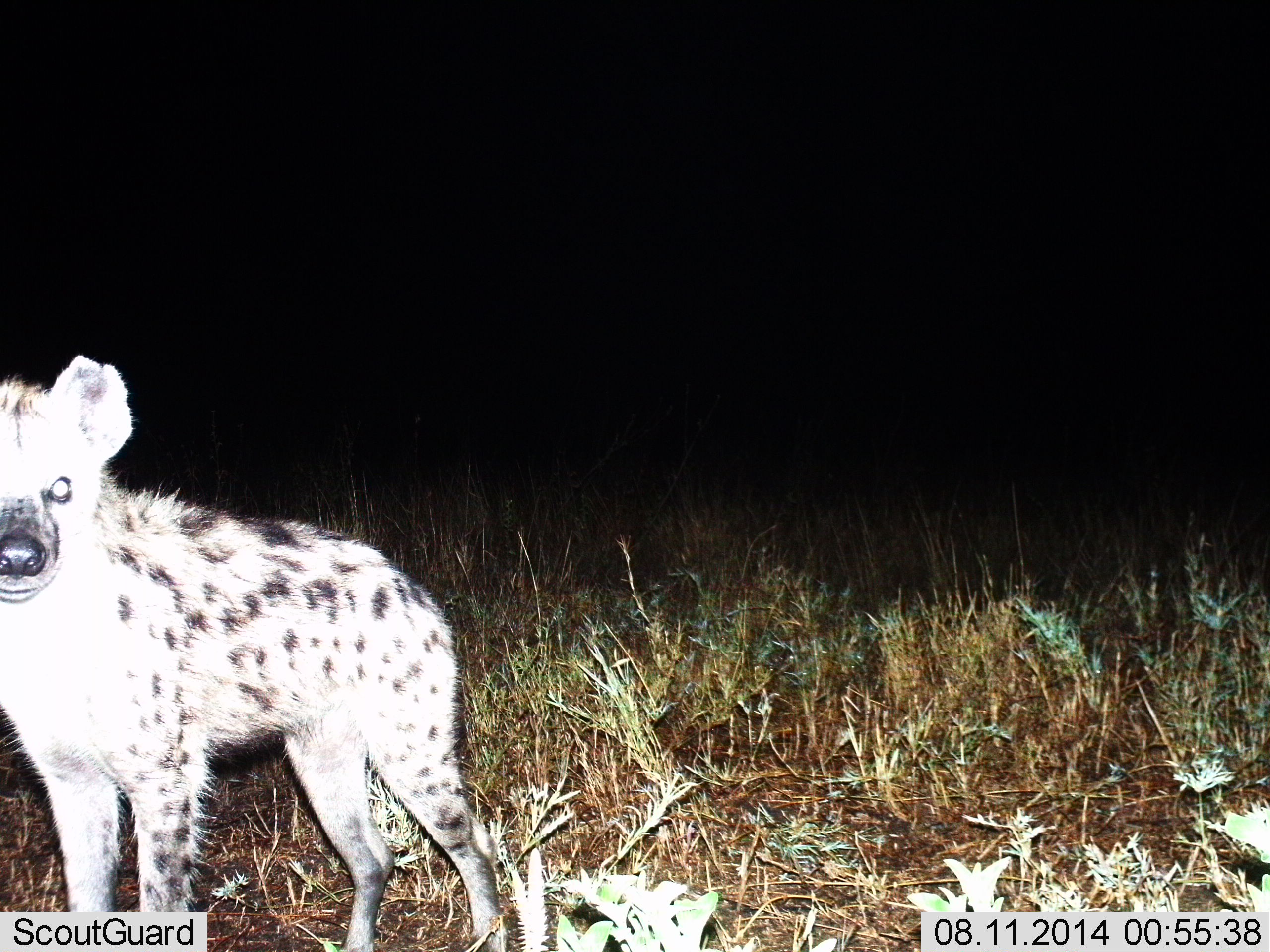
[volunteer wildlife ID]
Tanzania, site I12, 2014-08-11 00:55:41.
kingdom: Animalia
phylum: Chordata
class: Mammalia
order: Carnivora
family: Hyaenidae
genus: Crocuta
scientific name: Crocuta crocuta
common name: spotted hyena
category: hyenaspotted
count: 1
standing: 90%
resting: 0%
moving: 0%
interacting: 10%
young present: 10%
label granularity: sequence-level